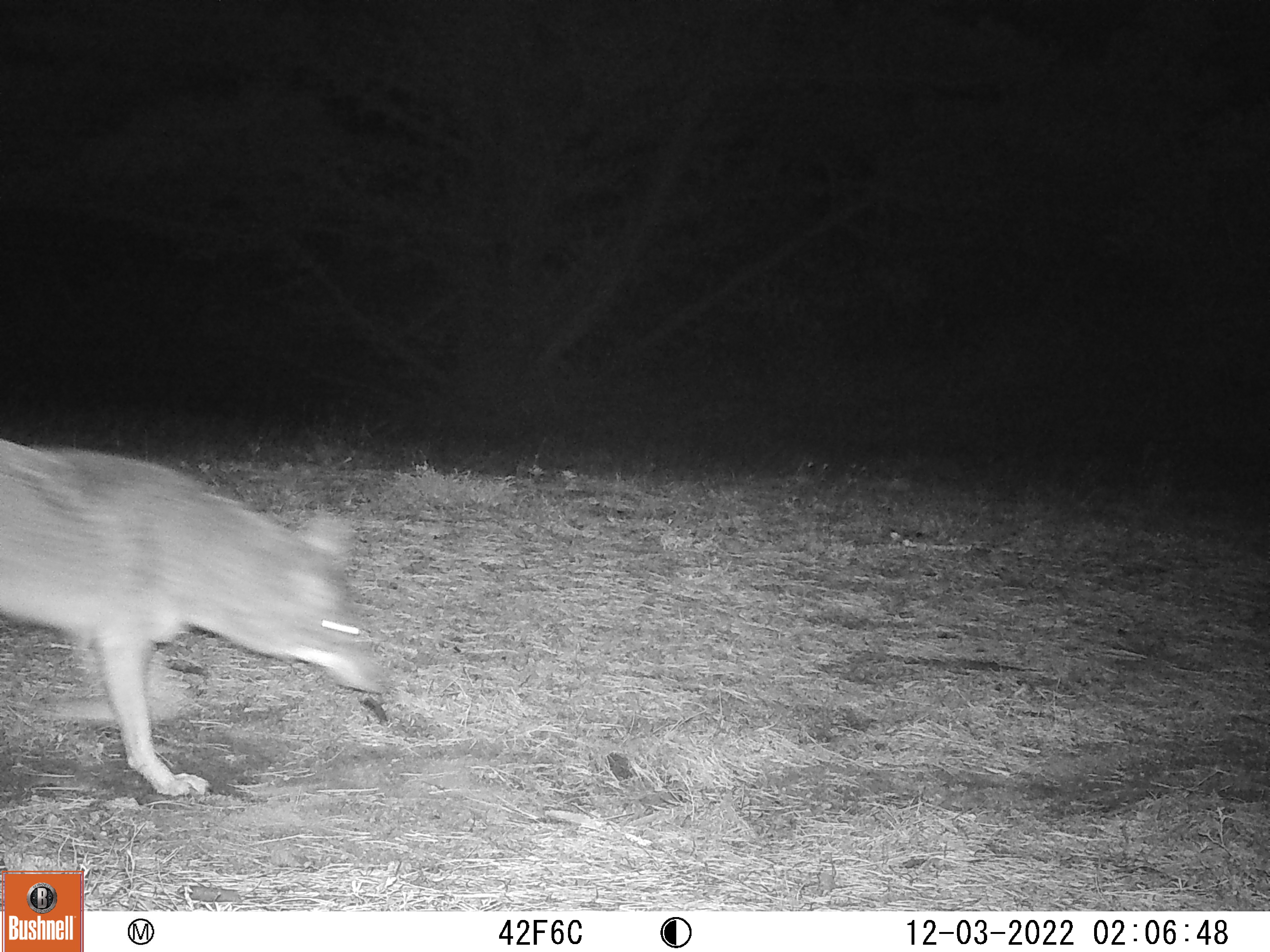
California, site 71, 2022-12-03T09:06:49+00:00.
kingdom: Animalia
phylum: Chordata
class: Mammalia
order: Carnivora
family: Canidae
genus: Canis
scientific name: Canis latrans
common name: coyote